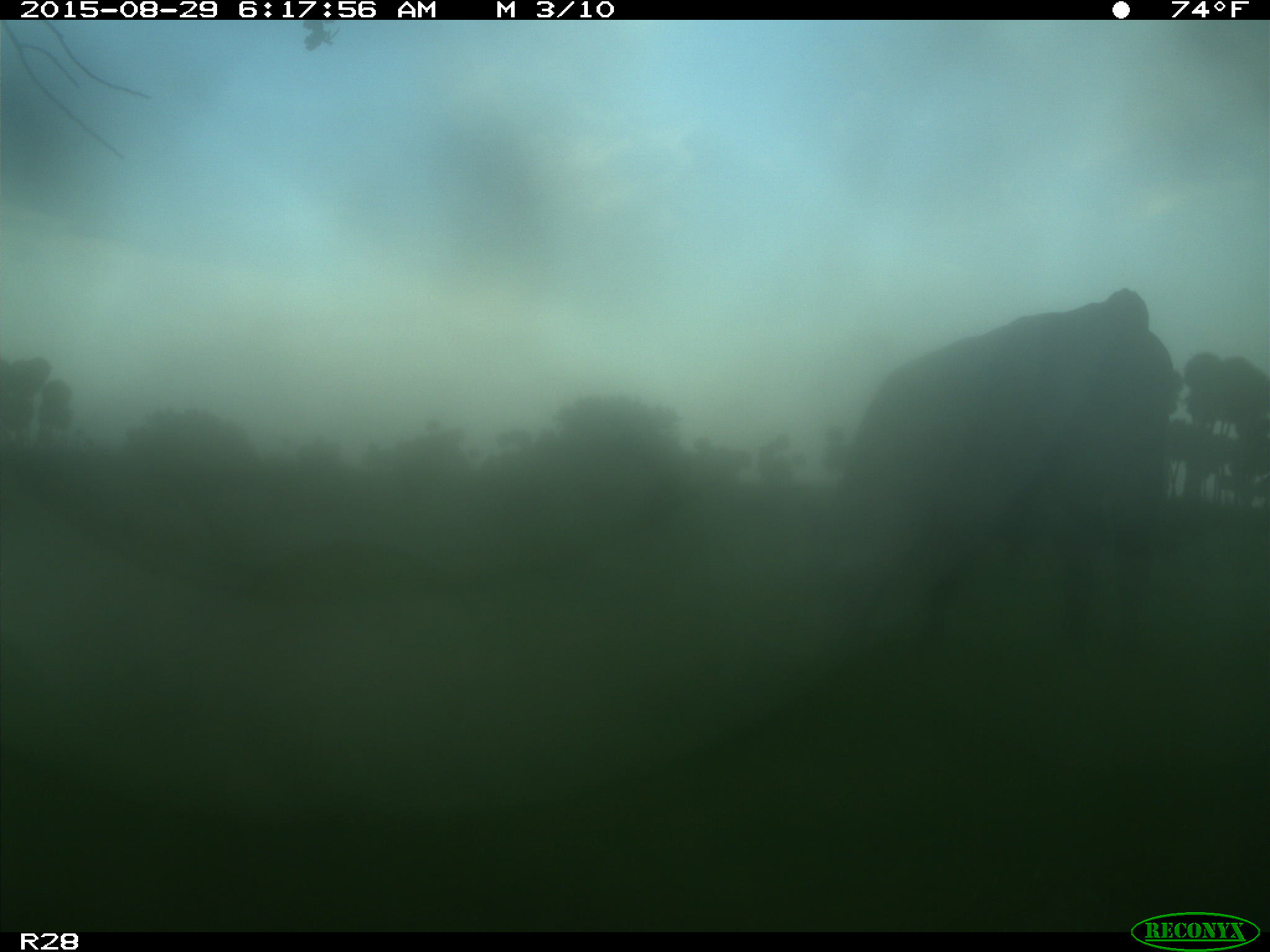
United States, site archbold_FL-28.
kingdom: Animalia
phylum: Chordata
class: Mammalia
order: Artiodactyla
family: Bovidae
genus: Bos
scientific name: Bos taurus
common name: domestic cow